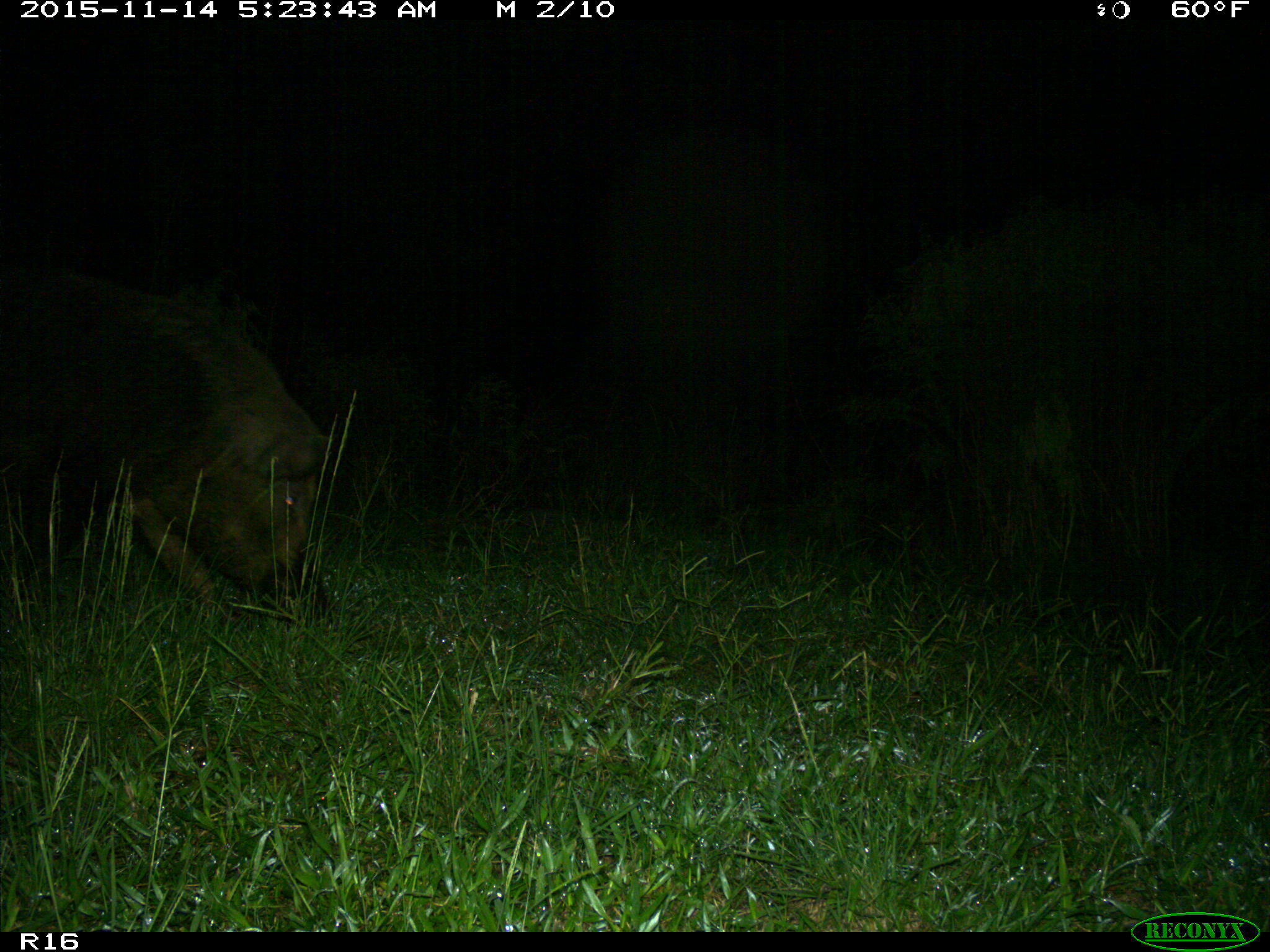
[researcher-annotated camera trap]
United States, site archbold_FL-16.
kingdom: Animalia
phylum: Chordata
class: Mammalia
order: Artiodactyla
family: Suidae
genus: Sus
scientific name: Sus scrofa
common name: wild boar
Sus scrofa (wild boar).